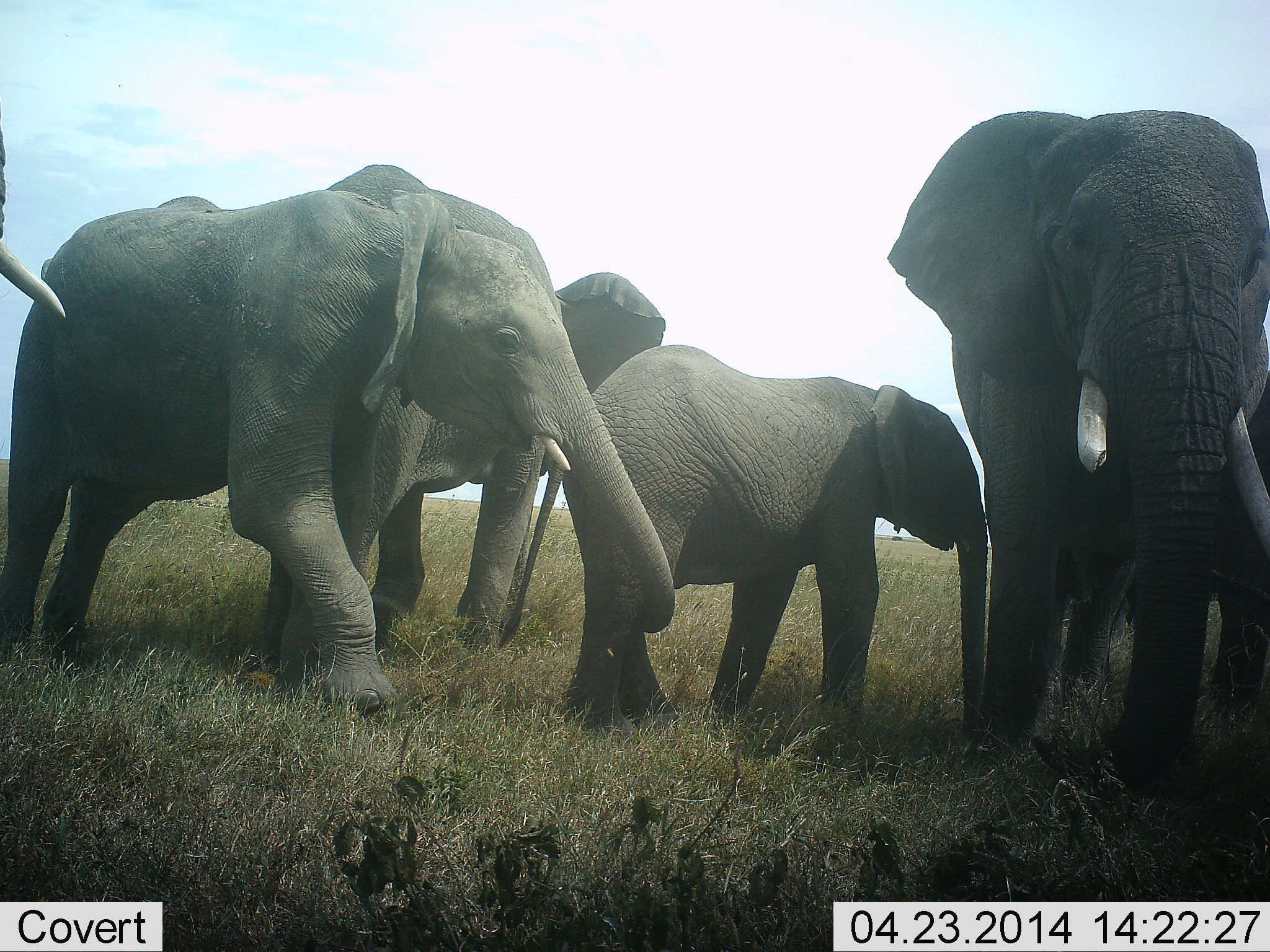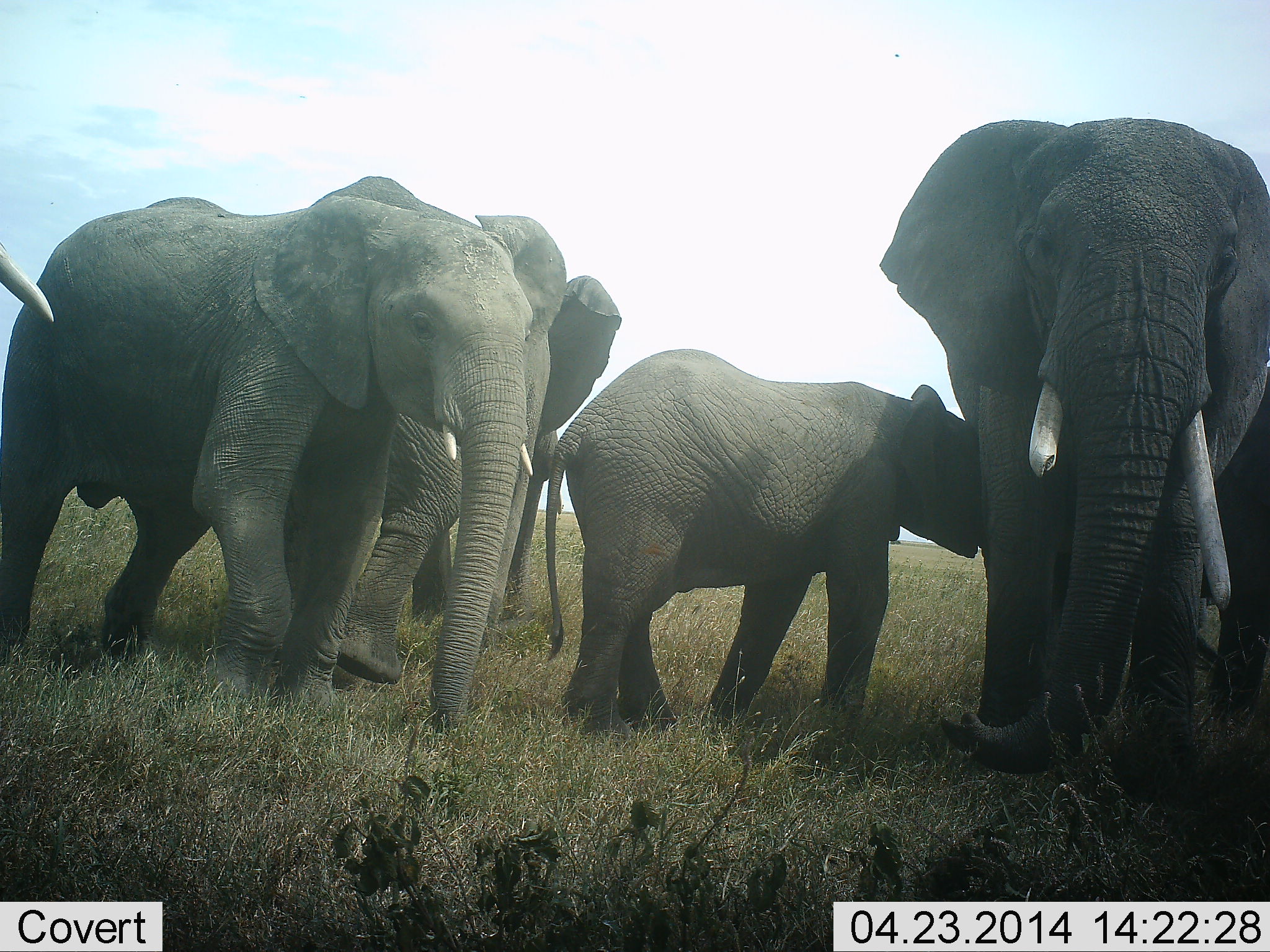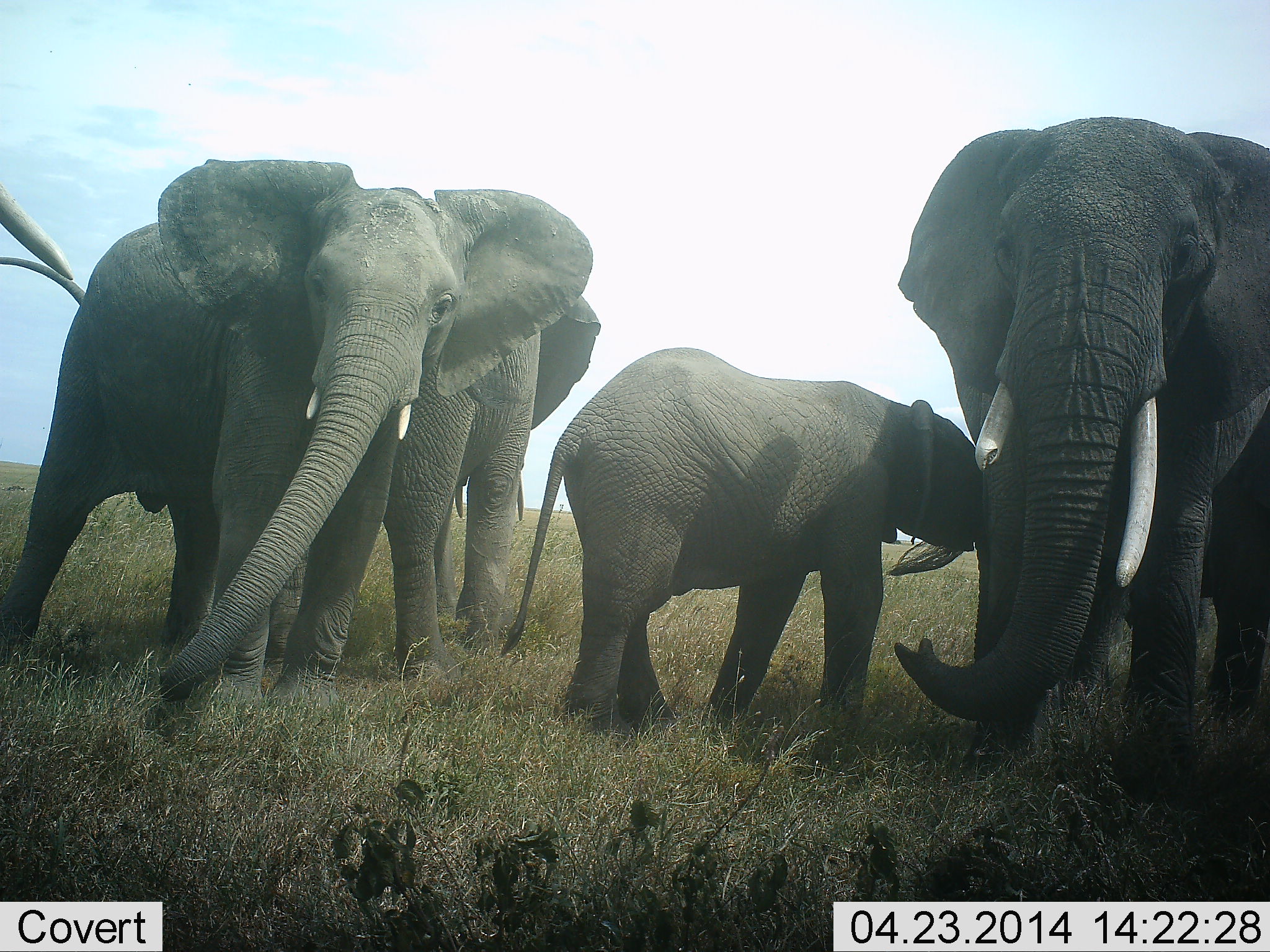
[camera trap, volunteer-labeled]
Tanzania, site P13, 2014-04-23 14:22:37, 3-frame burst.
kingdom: Animalia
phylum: Chordata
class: Mammalia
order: Proboscidea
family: Elephantidae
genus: Loxodonta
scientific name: Loxodonta africana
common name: african bush elephant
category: elephant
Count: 5.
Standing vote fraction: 80%.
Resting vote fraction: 0%.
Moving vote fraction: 40%.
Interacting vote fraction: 10%.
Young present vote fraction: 60%.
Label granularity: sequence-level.